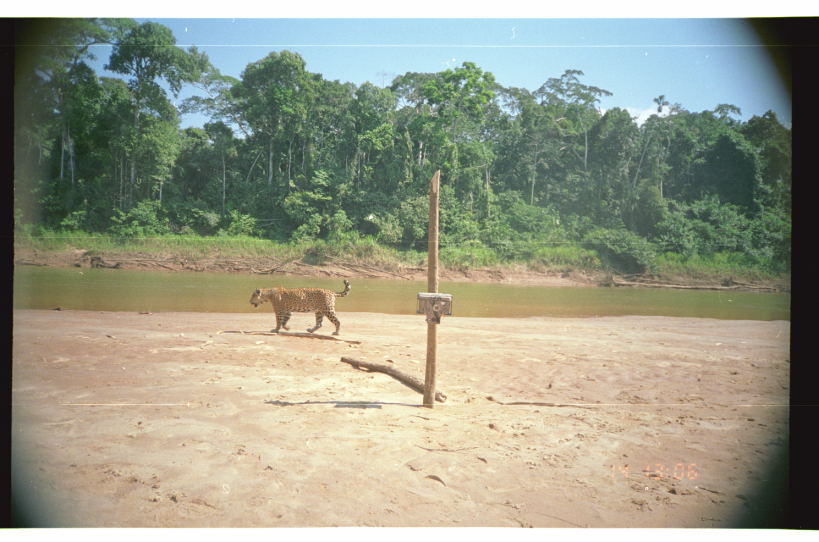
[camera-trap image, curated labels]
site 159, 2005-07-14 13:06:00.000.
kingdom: Animalia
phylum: Chordata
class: Mammalia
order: Carnivora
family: Felidae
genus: Panthera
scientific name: Panthera onca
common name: jaguar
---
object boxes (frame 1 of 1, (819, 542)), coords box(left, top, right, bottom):
panthera onca: box(248, 280, 351, 336)